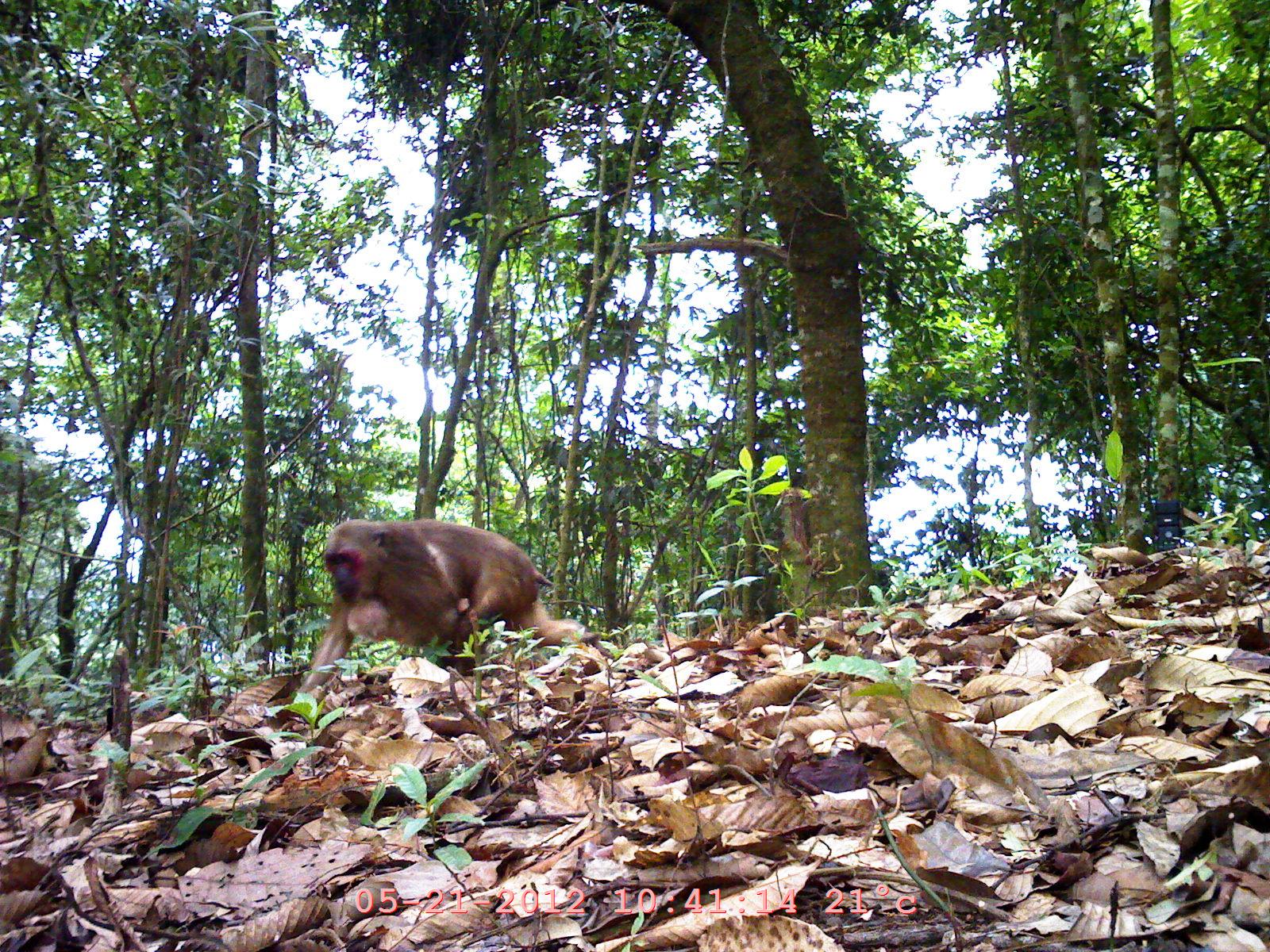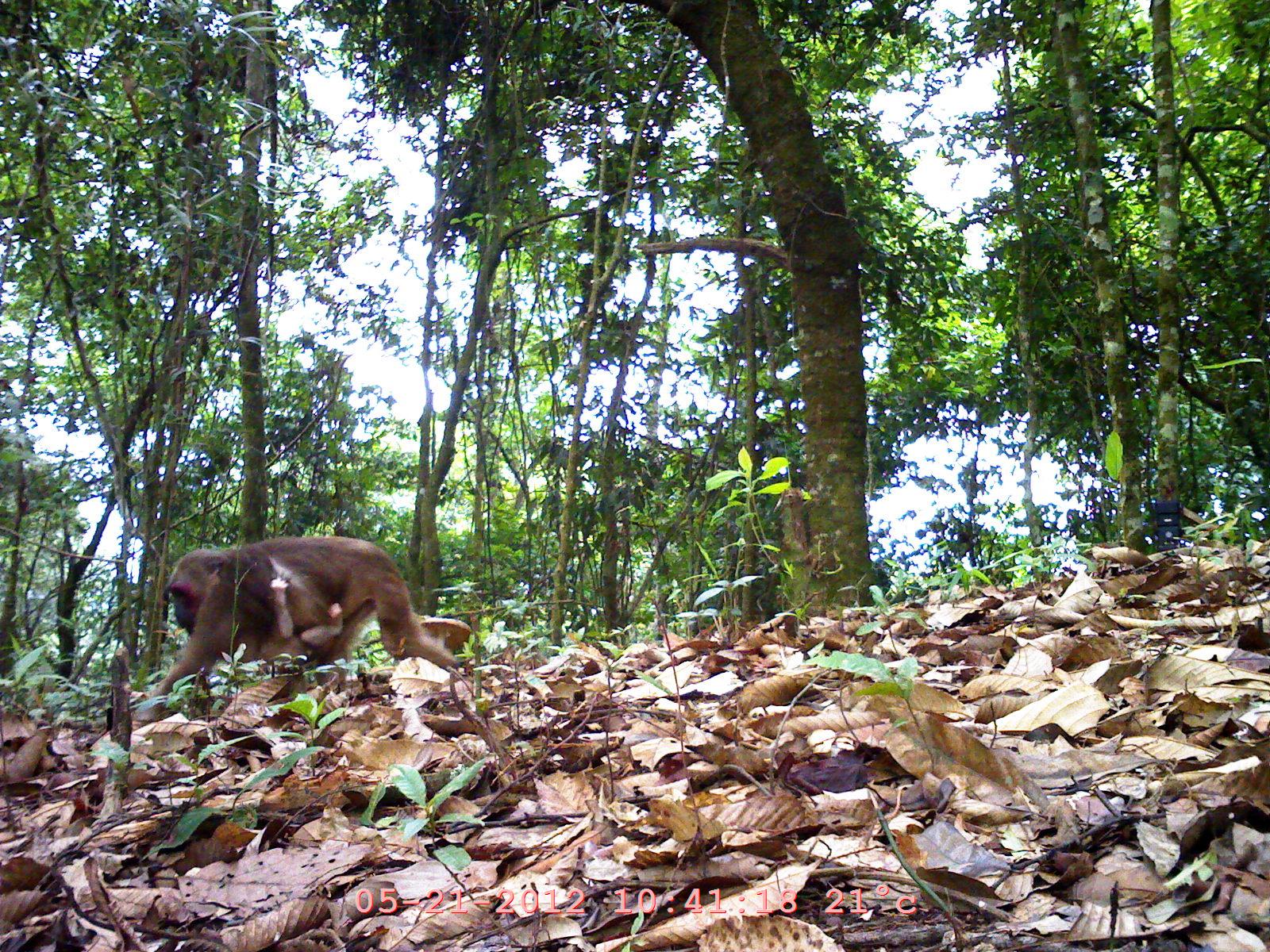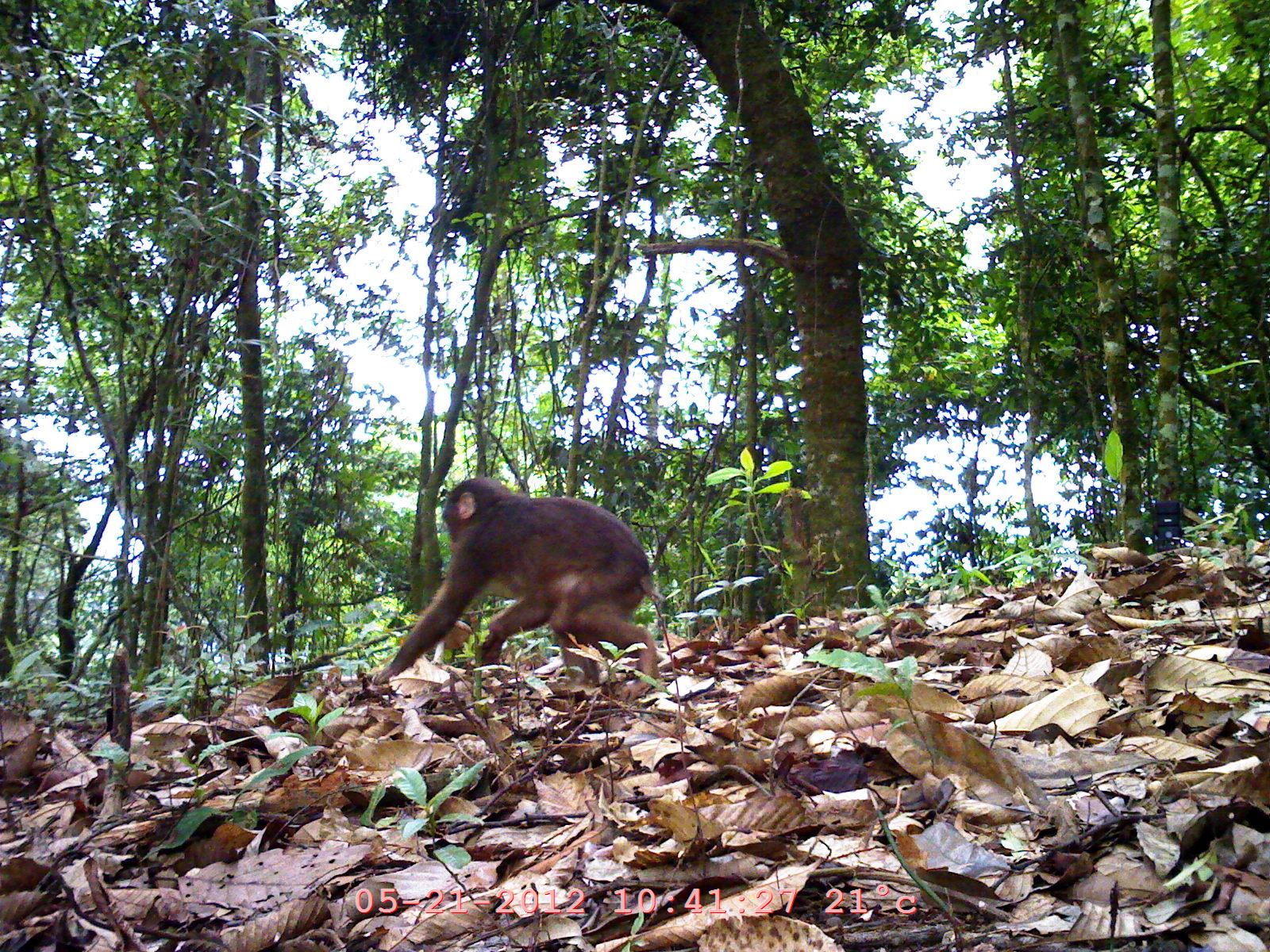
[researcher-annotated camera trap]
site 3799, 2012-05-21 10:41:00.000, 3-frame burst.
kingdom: Animalia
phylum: Chordata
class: Mammalia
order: Primates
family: Cercopithecidae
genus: Macaca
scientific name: Macaca arctoides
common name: stump-tailed macaque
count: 2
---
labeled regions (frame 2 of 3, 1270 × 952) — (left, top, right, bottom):
macaca arctoides: (132, 534, 461, 727); (258, 576, 346, 672)